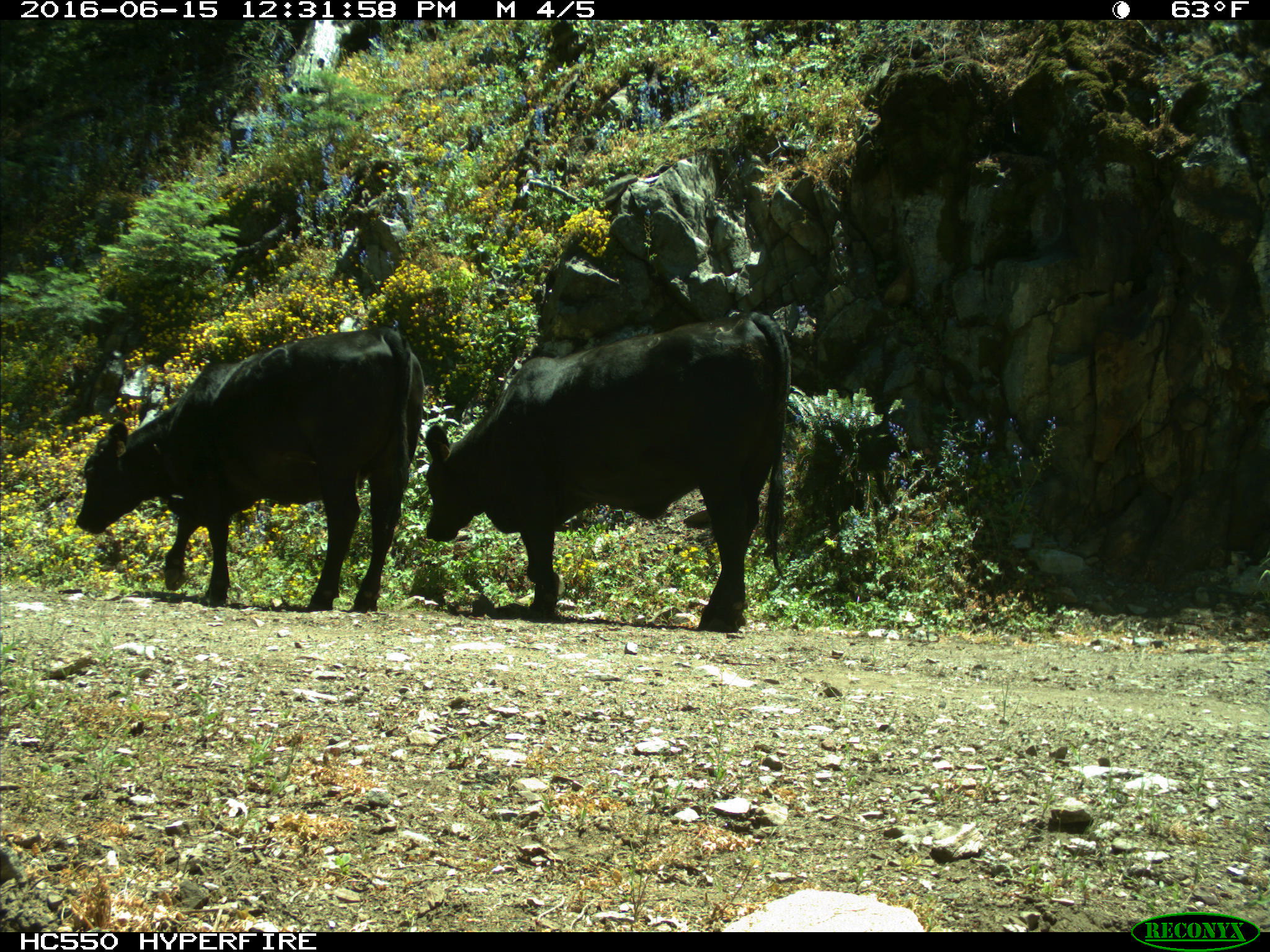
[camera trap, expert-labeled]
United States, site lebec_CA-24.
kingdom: Animalia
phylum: Chordata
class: Mammalia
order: Artiodactyla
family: Bovidae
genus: Bos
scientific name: Bos taurus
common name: domestic cow